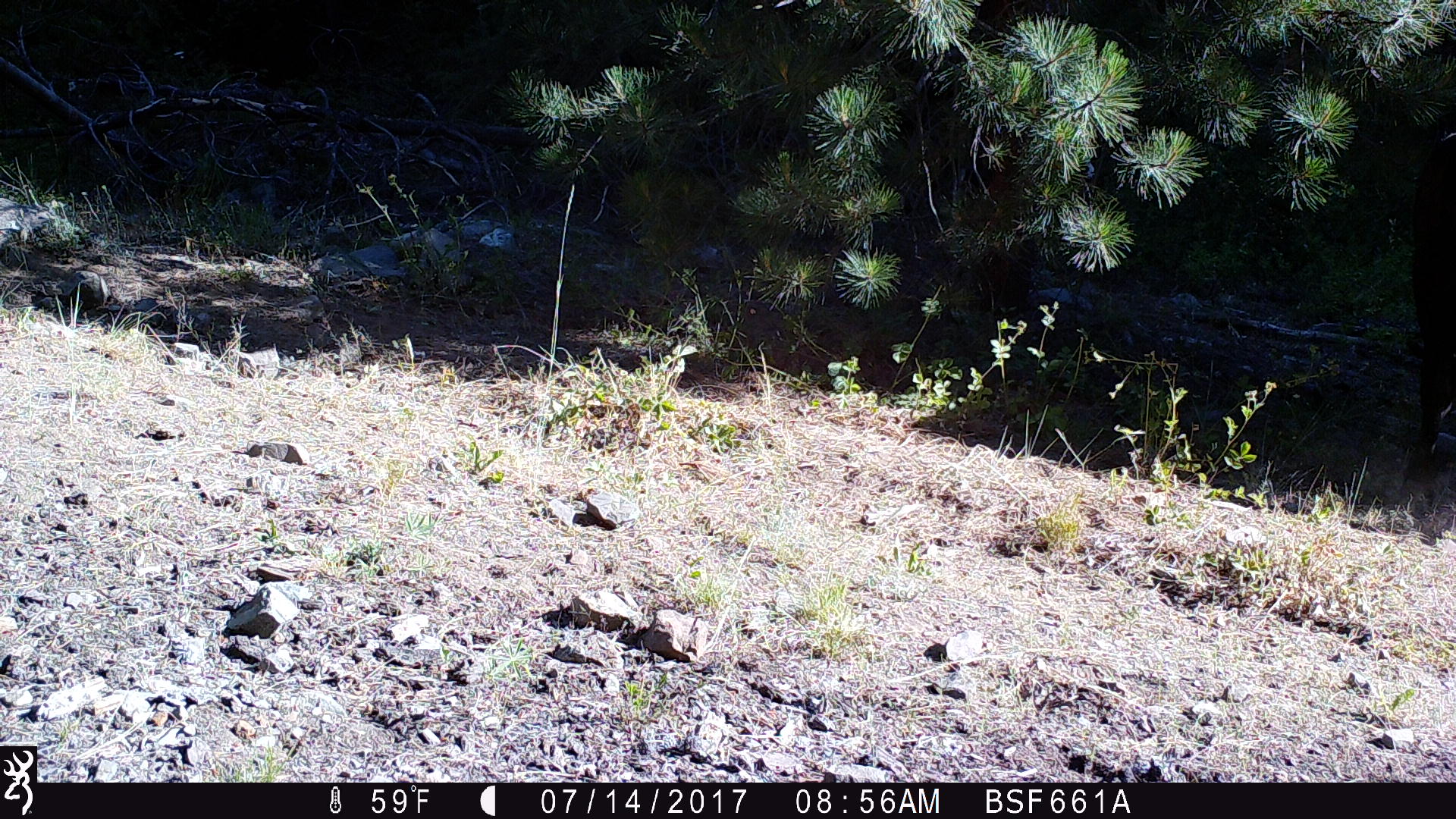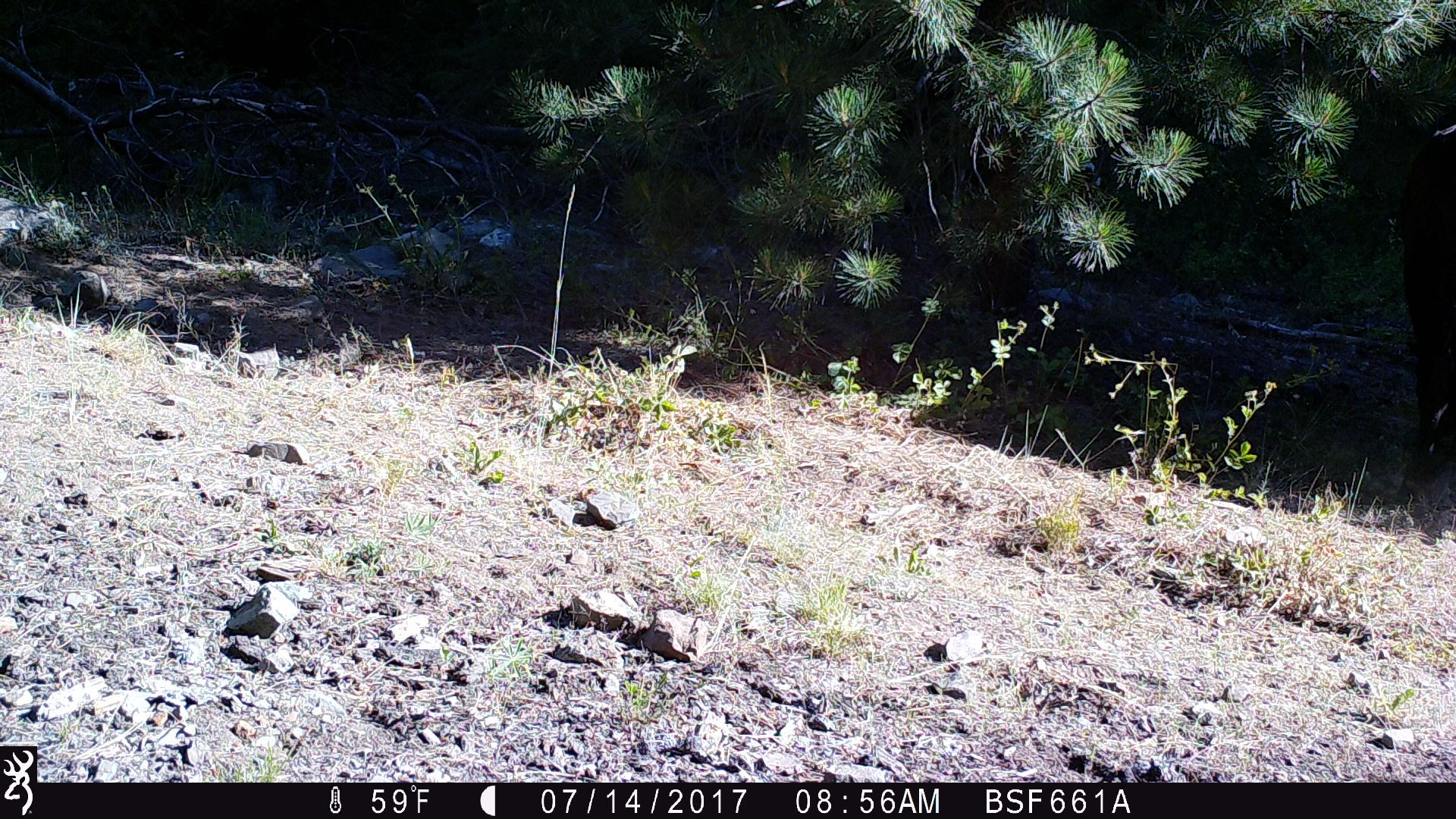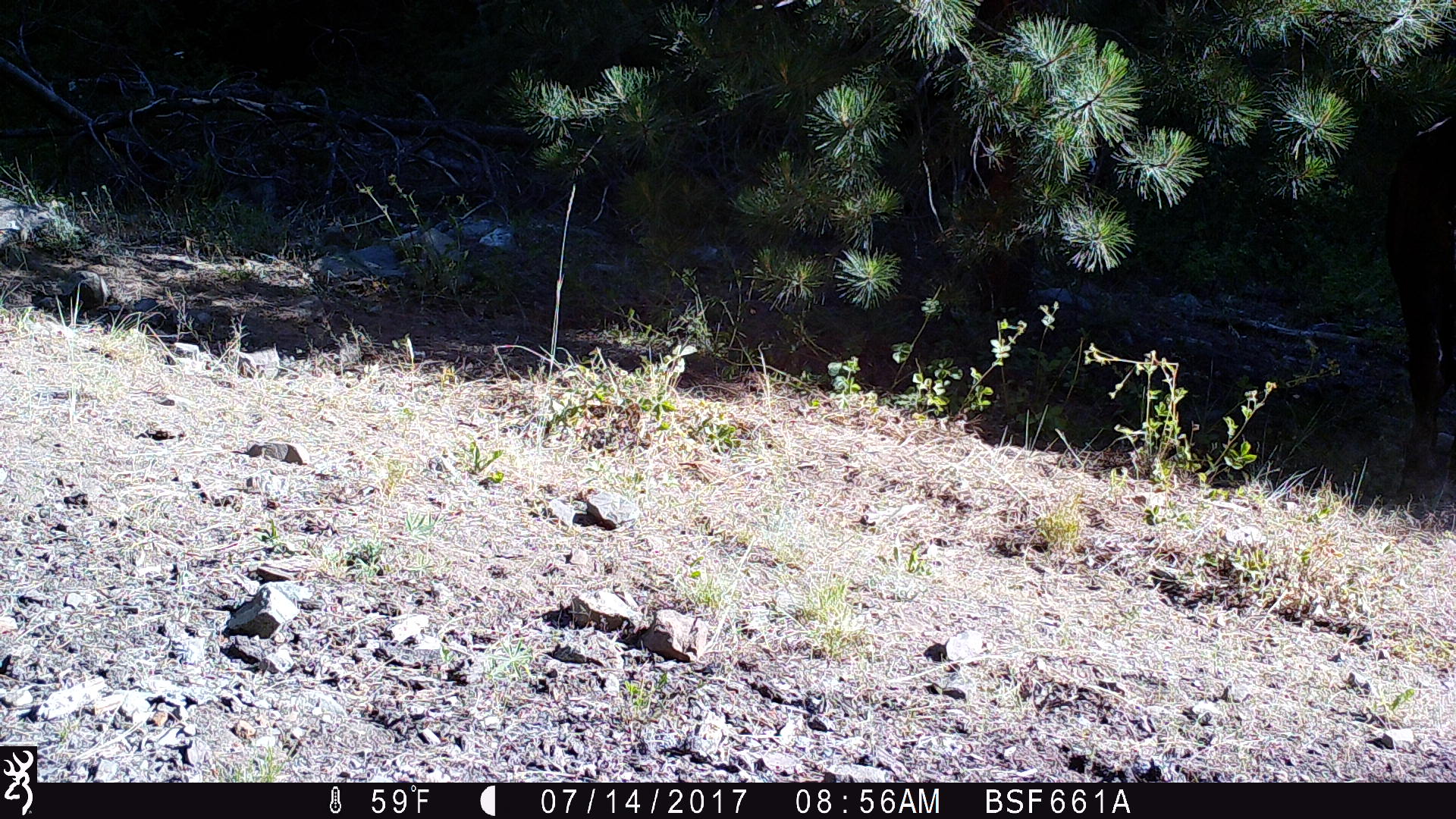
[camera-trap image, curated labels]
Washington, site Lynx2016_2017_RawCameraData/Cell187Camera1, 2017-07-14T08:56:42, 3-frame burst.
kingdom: Animalia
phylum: Chordata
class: Mammalia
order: Artiodactyla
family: Bovidae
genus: Bos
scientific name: Bos taurus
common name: domestic cattle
Domestic cattle (Bos taurus). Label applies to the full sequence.